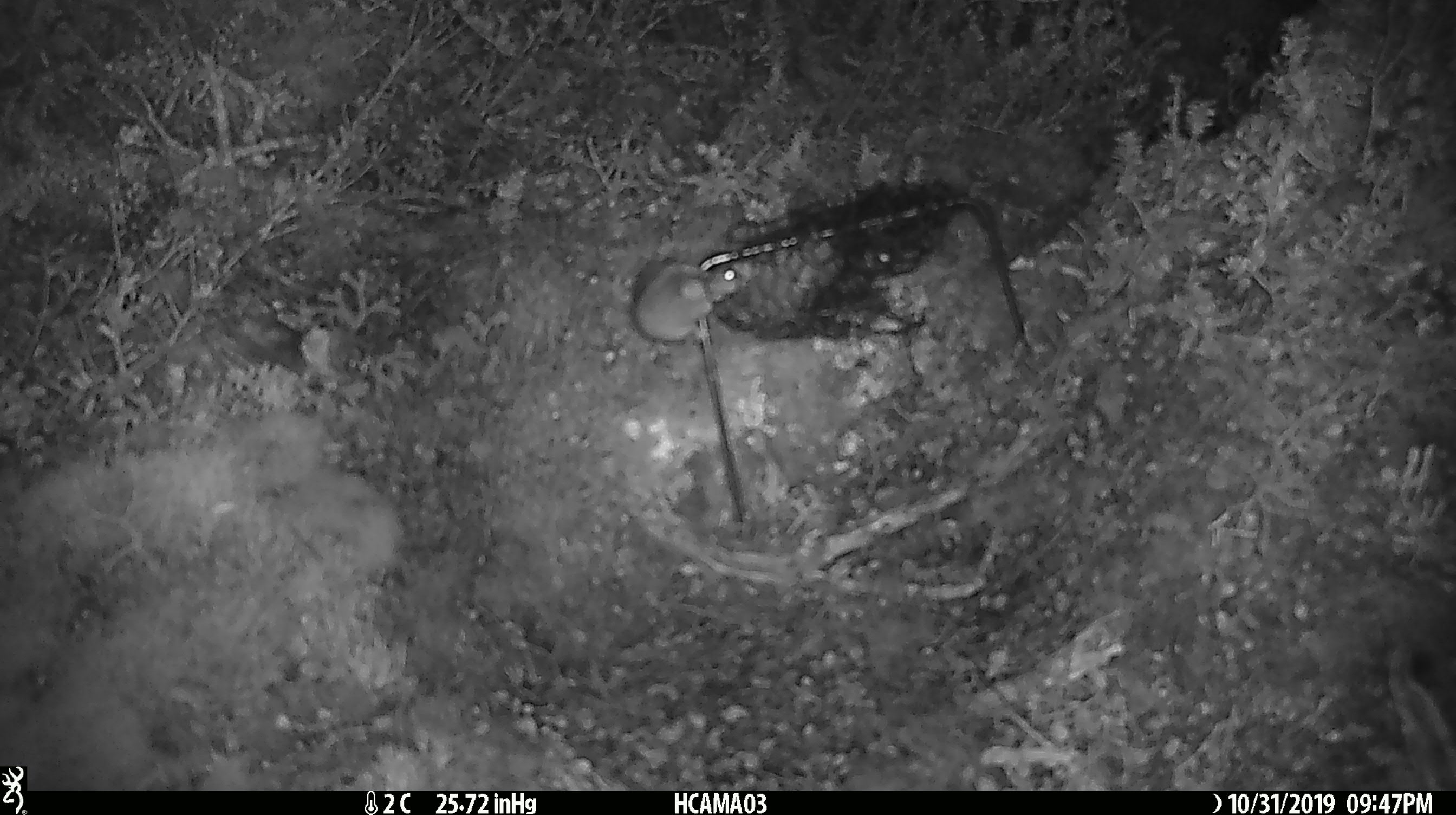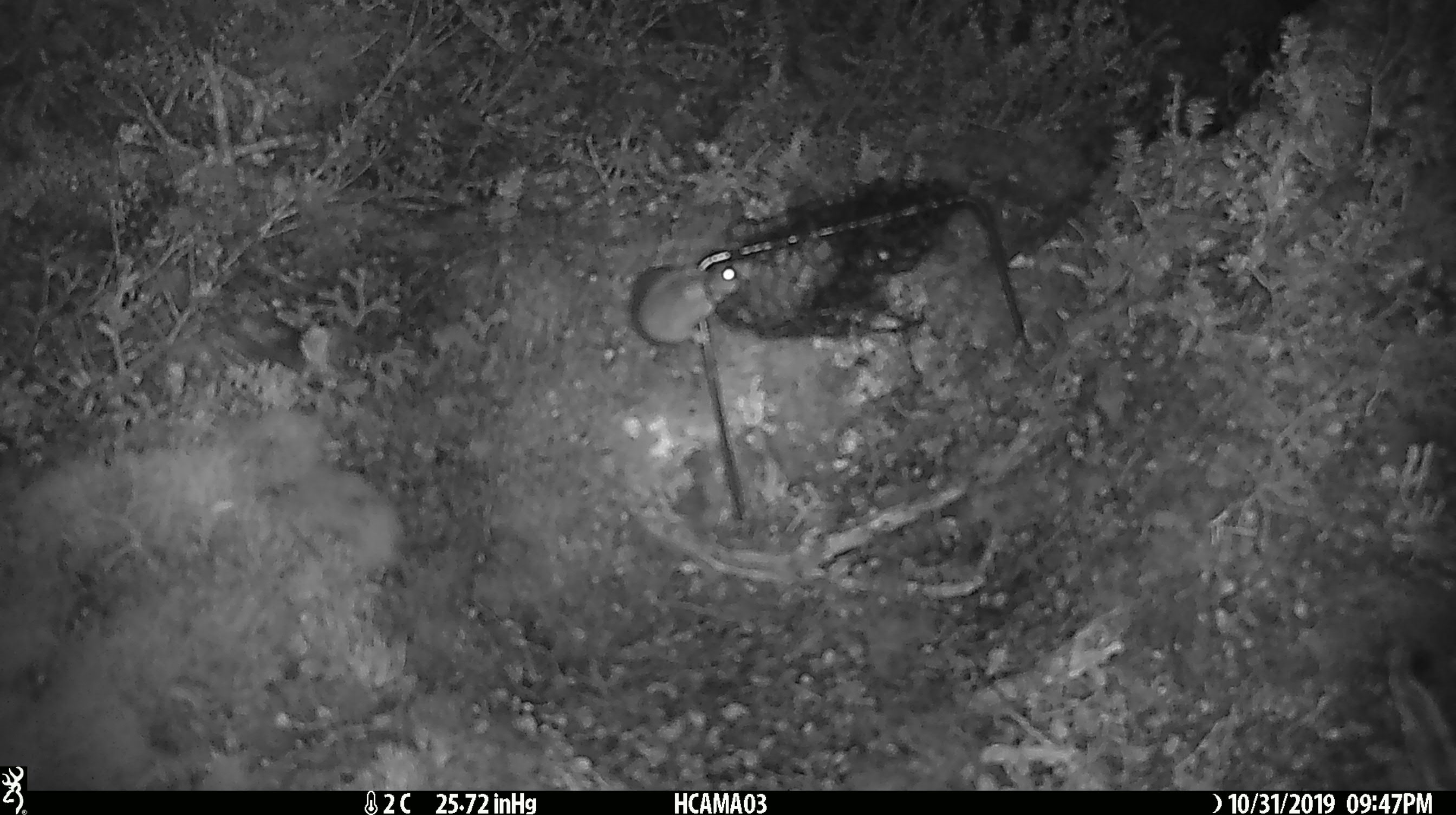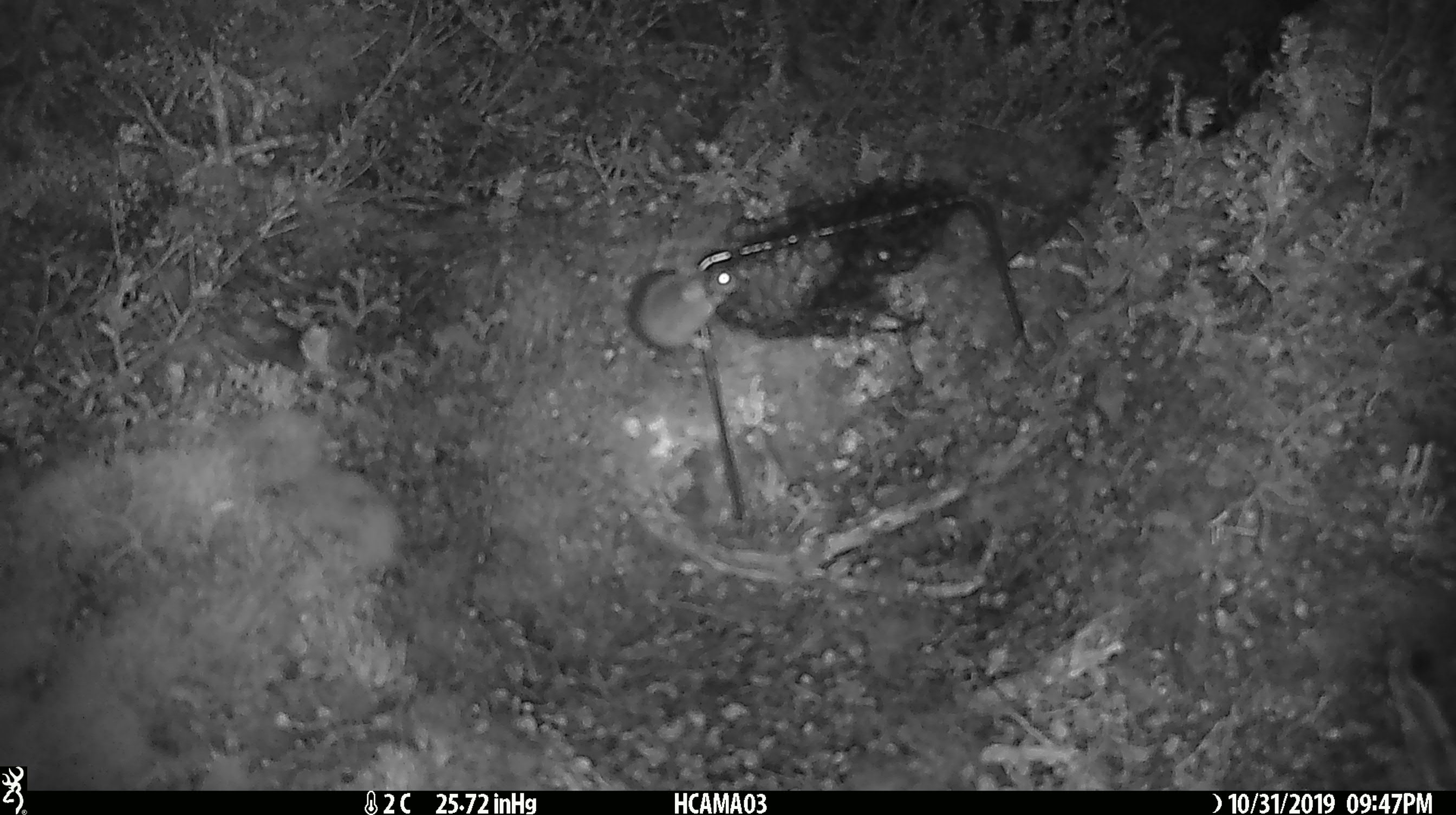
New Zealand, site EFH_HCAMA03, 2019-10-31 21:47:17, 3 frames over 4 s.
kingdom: Animalia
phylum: Chordata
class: Mammalia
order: Rodentia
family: Muridae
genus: Mus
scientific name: Mus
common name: mouse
Mouse (Mus).